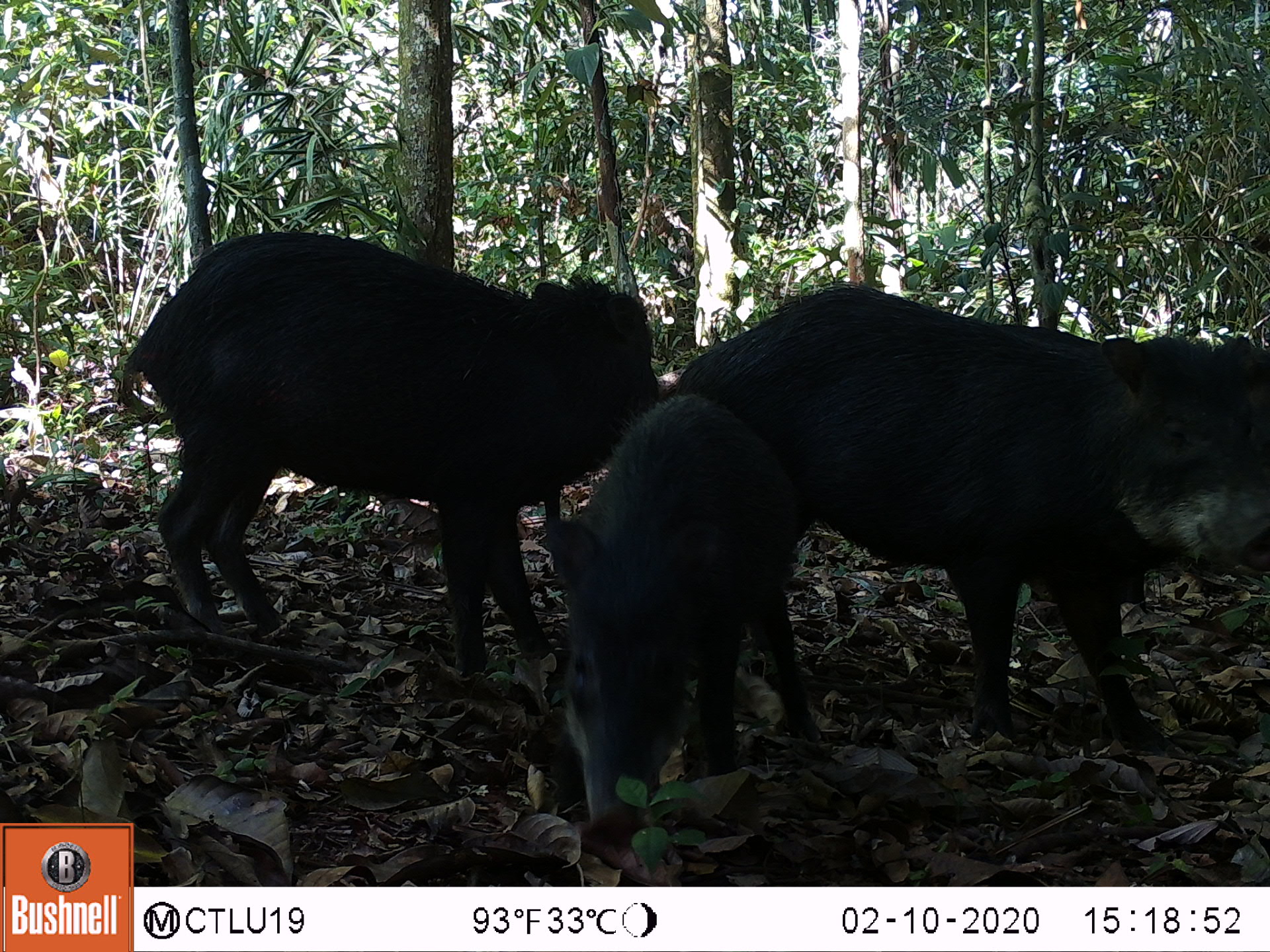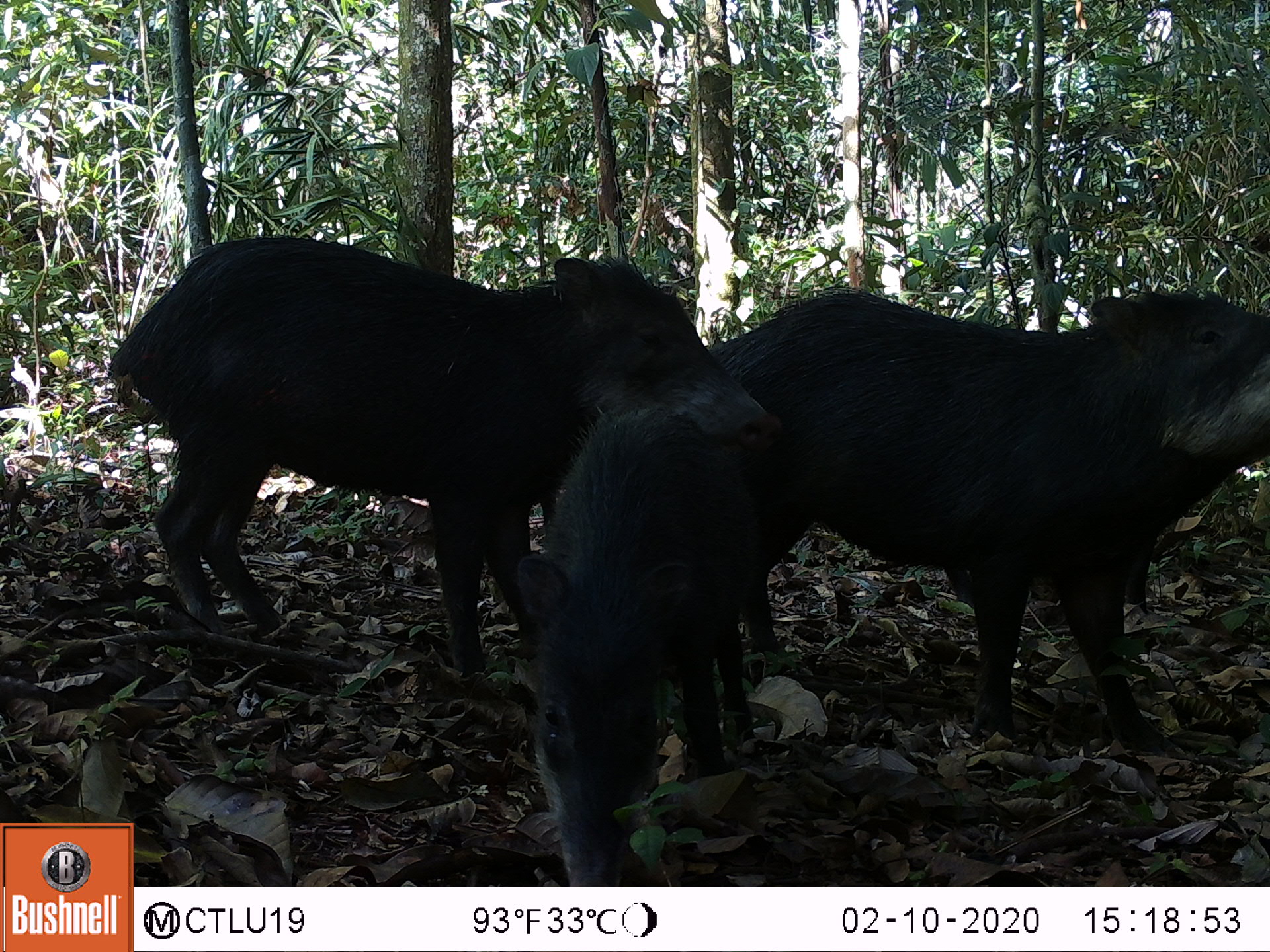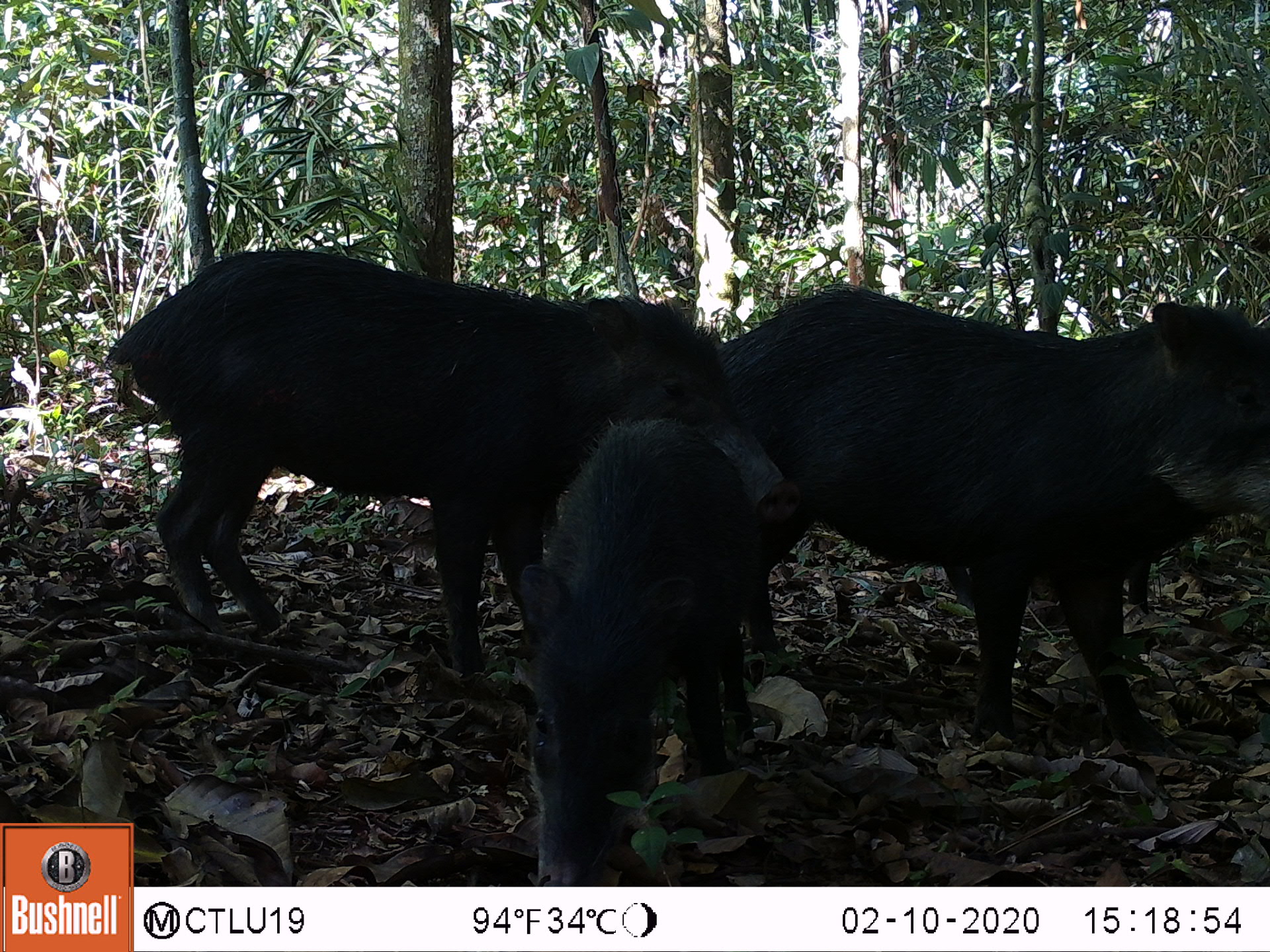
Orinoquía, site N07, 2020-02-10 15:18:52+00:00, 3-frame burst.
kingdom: Animalia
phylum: Chordata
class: Mammalia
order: Artiodactyla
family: Tayassuidae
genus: Tayassu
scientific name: Tayassu pecari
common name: white-lipped peccary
White-lipped peccary (Tayassu pecari).